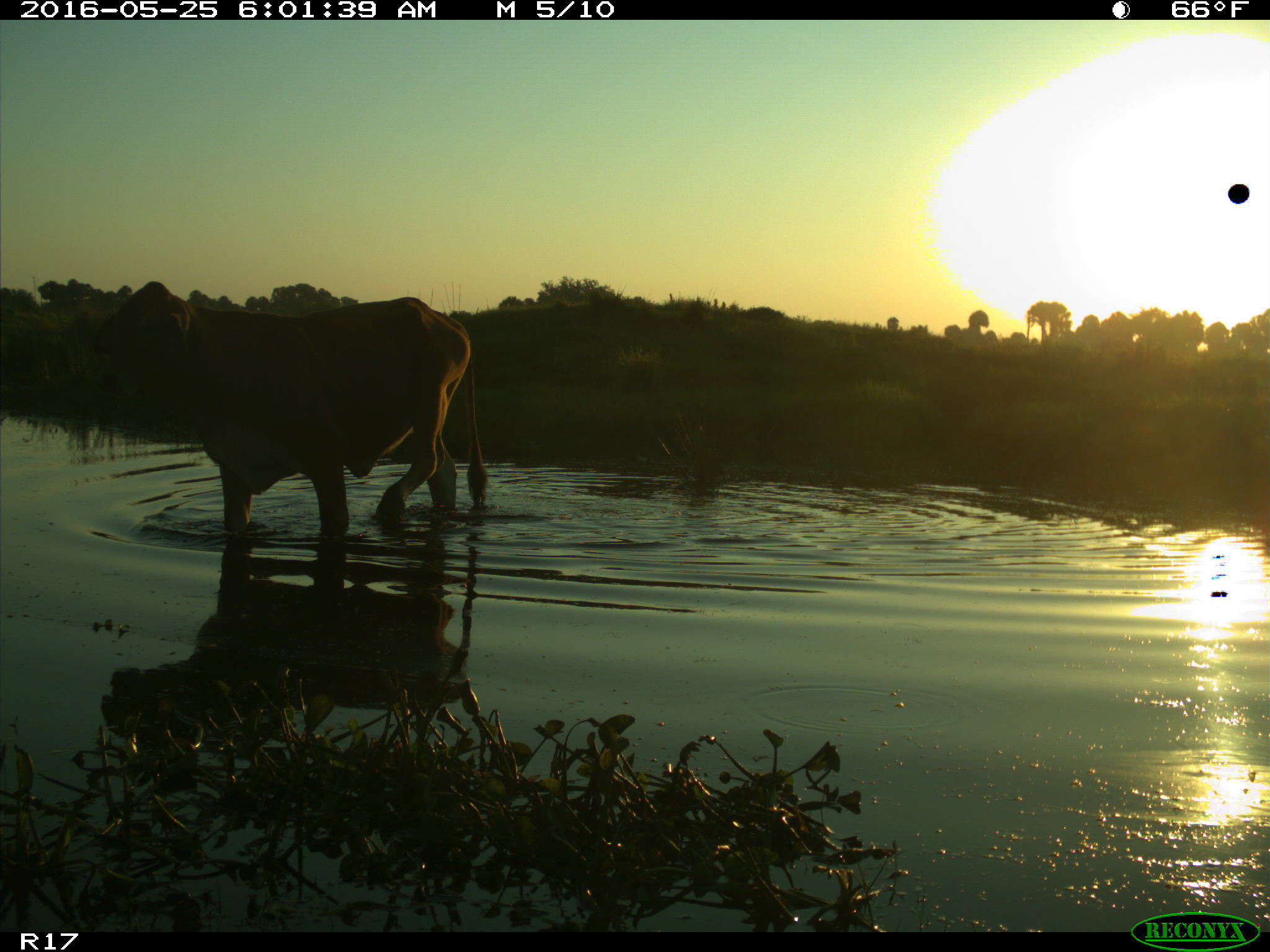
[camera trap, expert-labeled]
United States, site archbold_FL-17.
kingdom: Animalia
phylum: Chordata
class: Mammalia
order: Artiodactyla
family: Bovidae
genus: Bos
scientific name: Bos taurus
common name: domestic cow